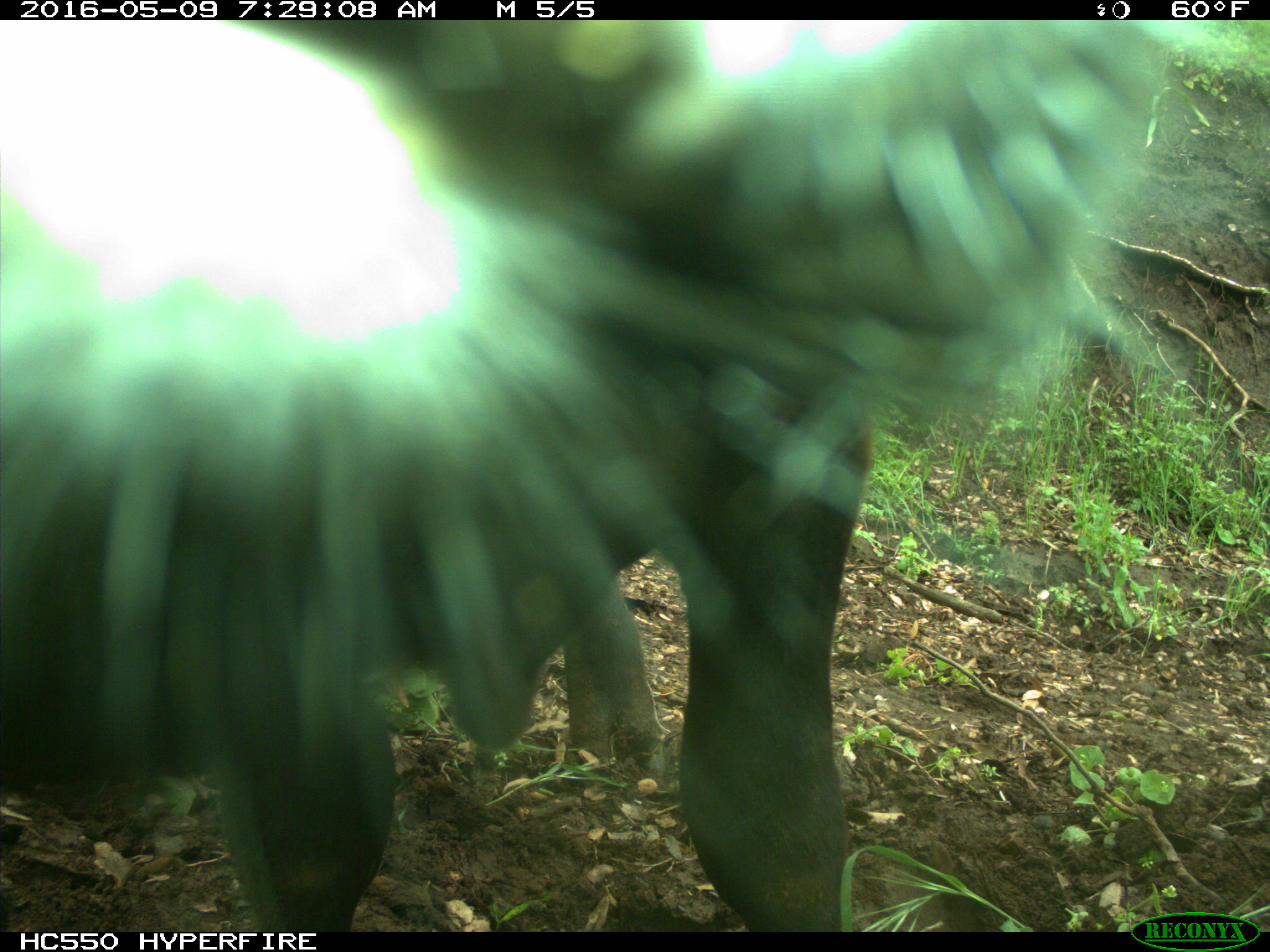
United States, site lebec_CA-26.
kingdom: Animalia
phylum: Chordata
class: Mammalia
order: Artiodactyla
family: Bovidae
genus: Bos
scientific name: Bos taurus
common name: domestic cow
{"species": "Bos taurus (domestic cow)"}